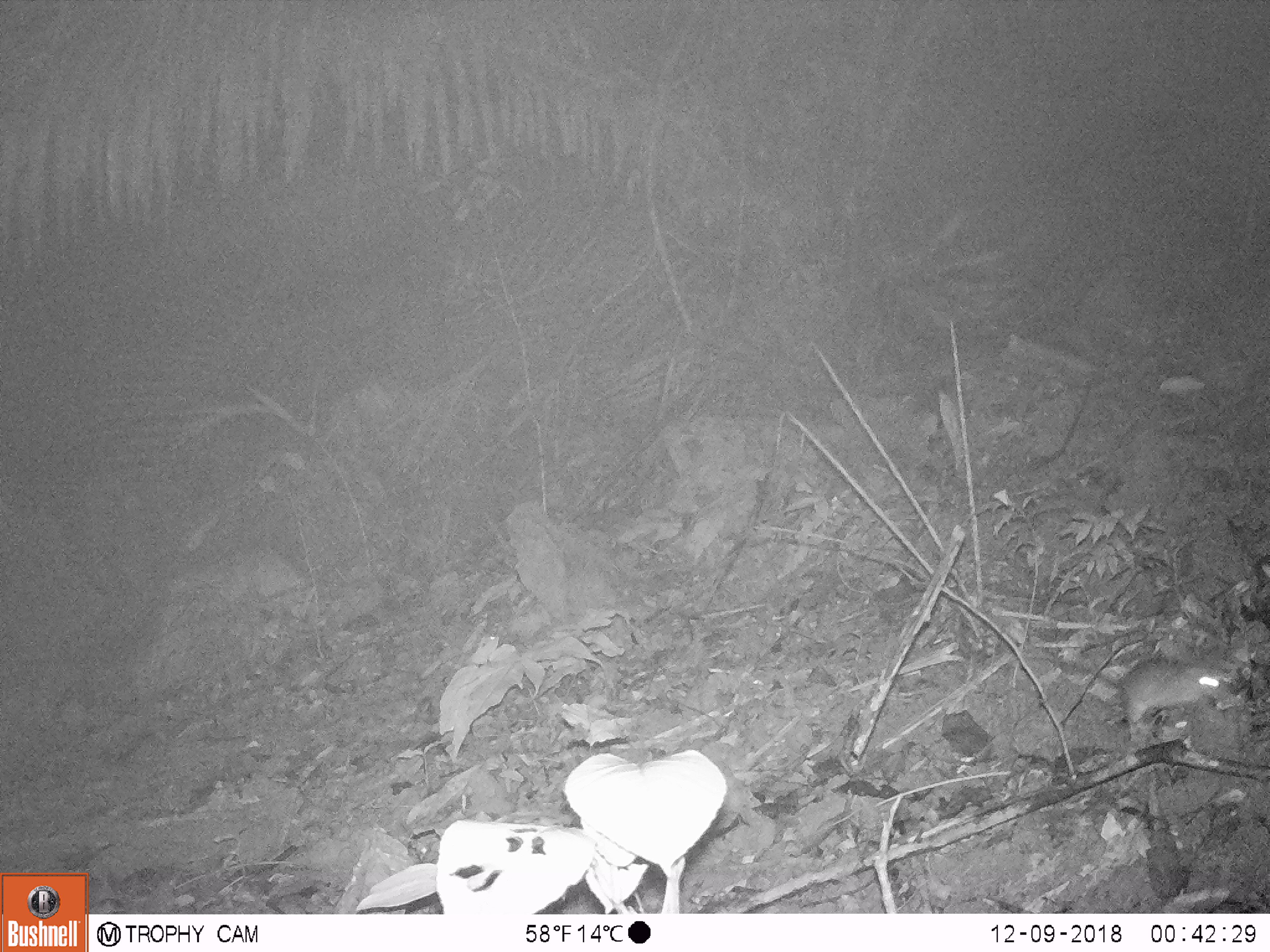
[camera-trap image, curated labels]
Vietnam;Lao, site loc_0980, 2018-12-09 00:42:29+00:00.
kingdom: Animalia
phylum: Chordata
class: Mammalia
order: Rodentia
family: Muridae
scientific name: Muridae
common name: old-world mice and rats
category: unidentified murid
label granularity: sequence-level